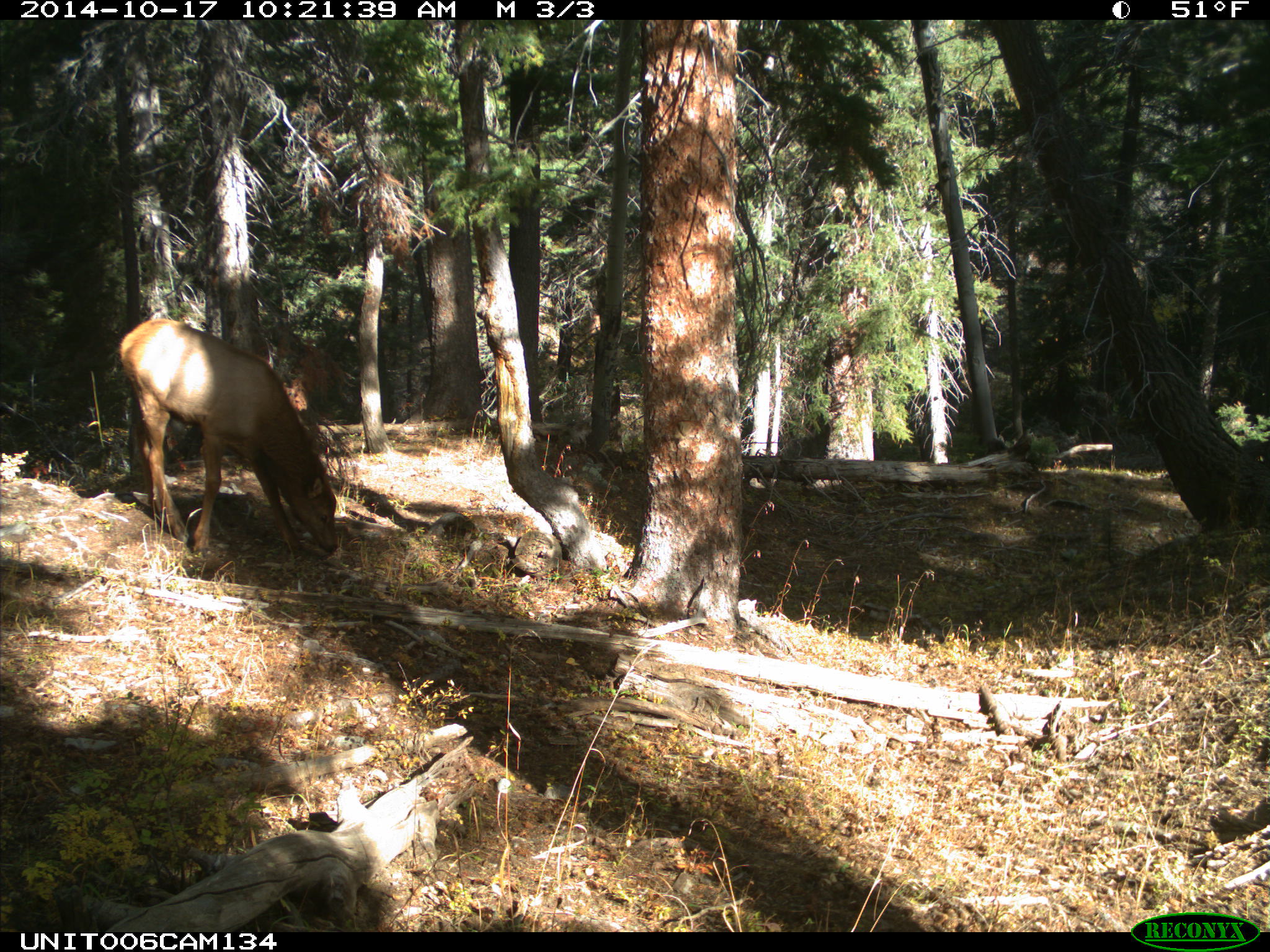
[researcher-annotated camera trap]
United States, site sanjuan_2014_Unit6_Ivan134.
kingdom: Animalia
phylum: Chordata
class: Mammalia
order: Artiodactyla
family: Cervidae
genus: Cervus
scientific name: Cervus elaphus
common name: red deer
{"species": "Cervus elaphus (red deer)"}